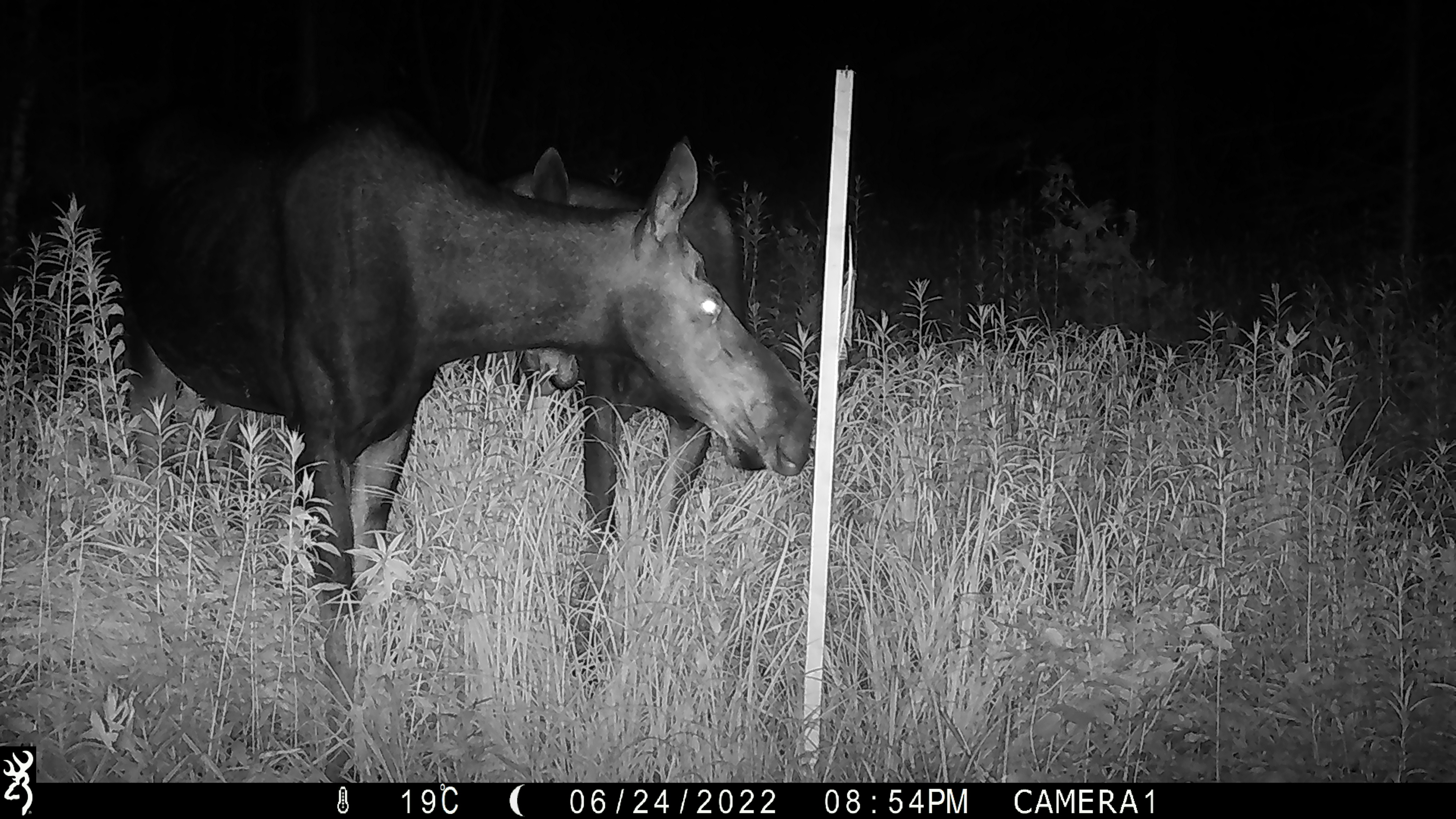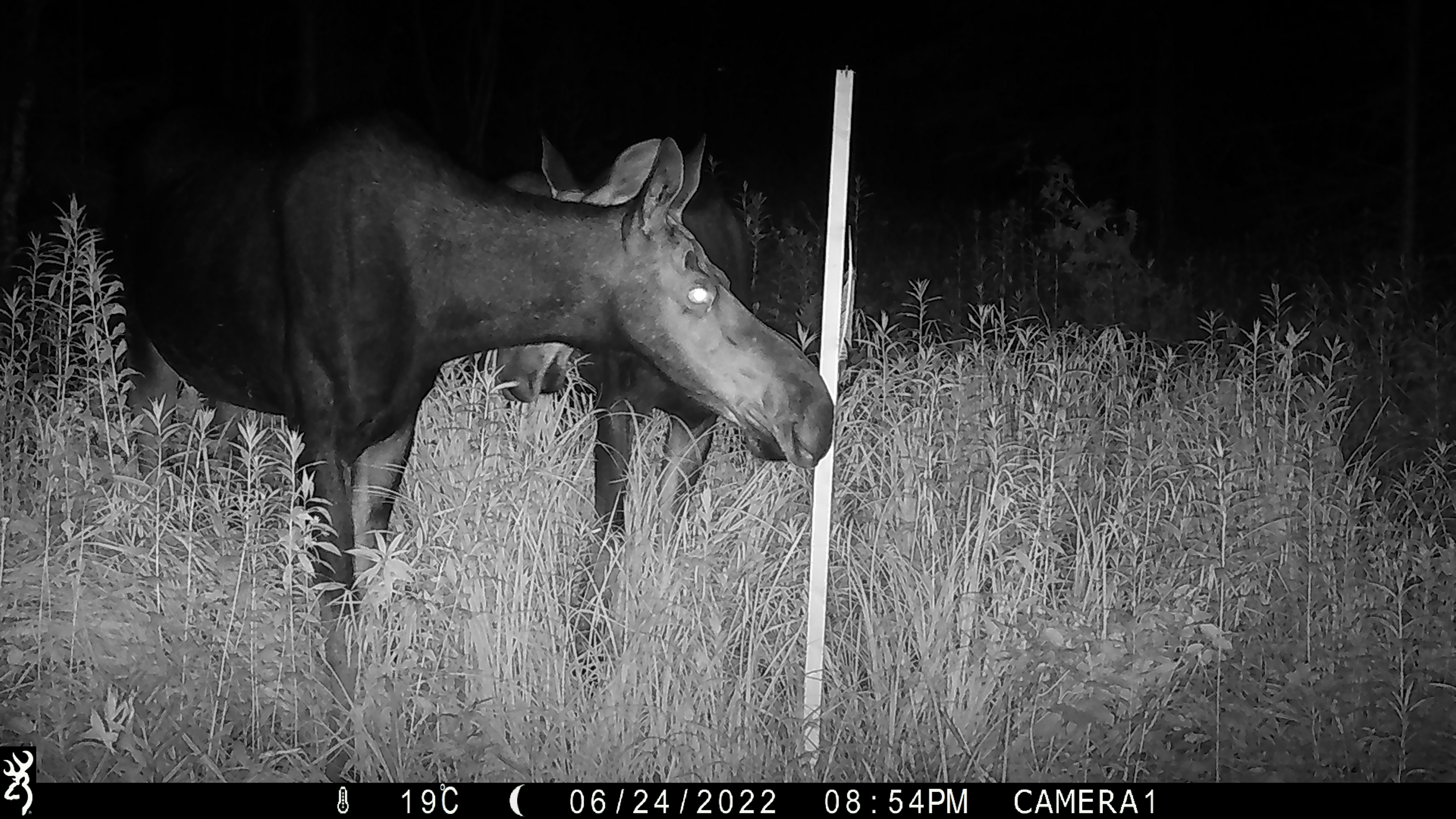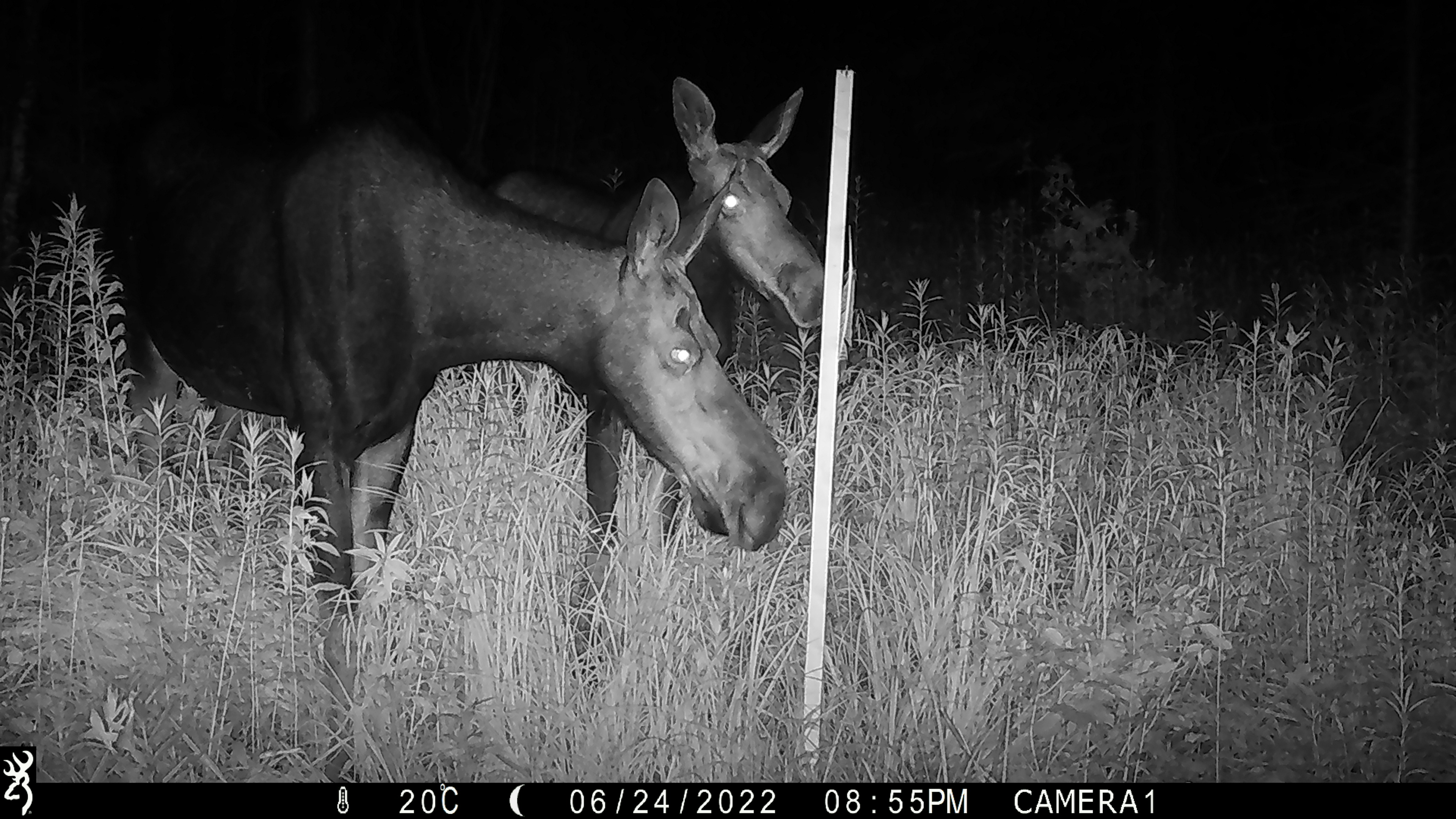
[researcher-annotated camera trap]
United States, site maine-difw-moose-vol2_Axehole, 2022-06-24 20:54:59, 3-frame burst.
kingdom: Animalia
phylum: Chordata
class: Mammalia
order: Artiodactyla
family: Cervidae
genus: Alces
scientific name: Alces alces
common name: moose